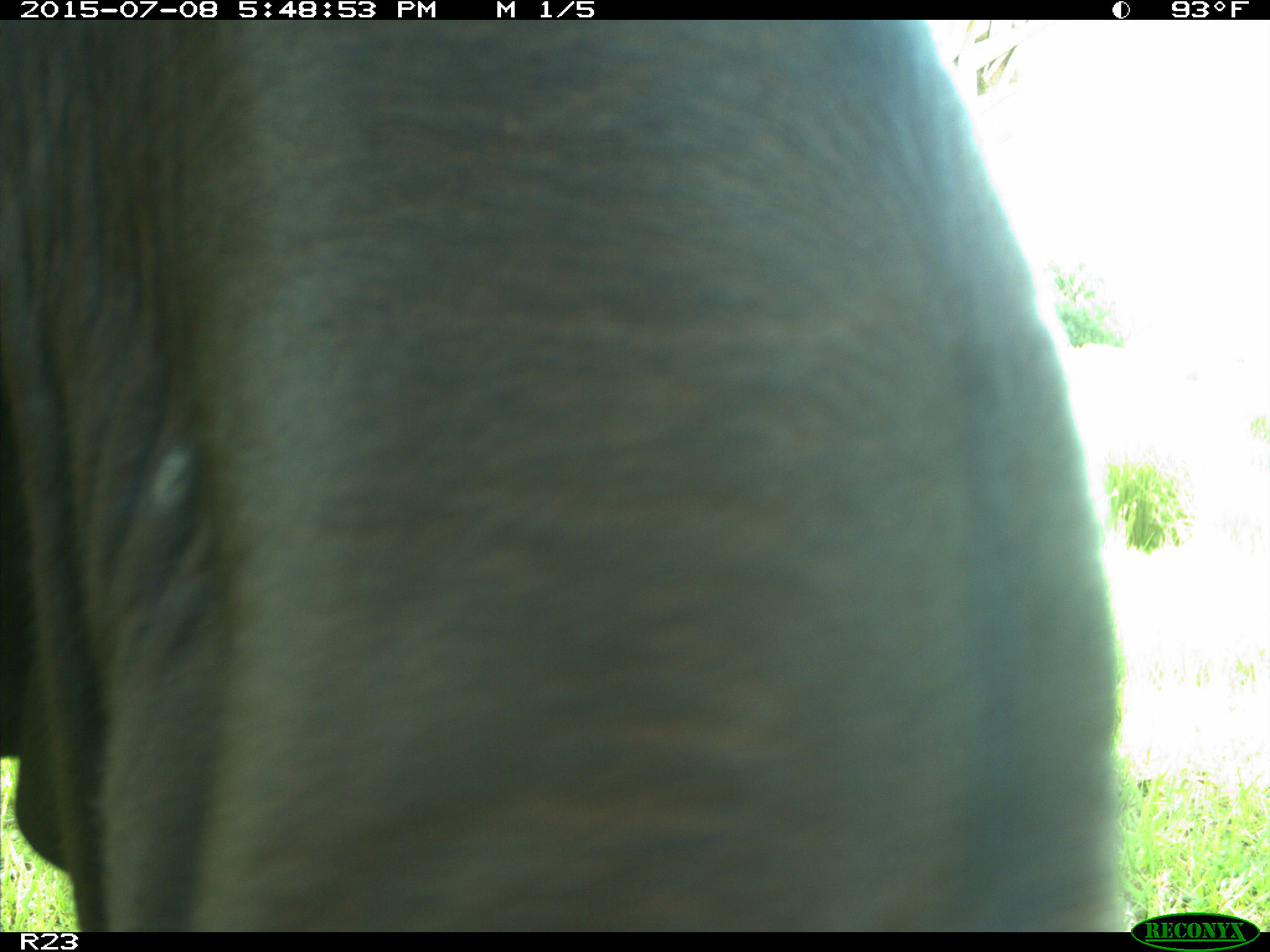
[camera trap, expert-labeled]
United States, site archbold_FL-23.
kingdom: Animalia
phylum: Chordata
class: Mammalia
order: Artiodactyla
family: Bovidae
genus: Bos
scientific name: Bos taurus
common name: domestic cow